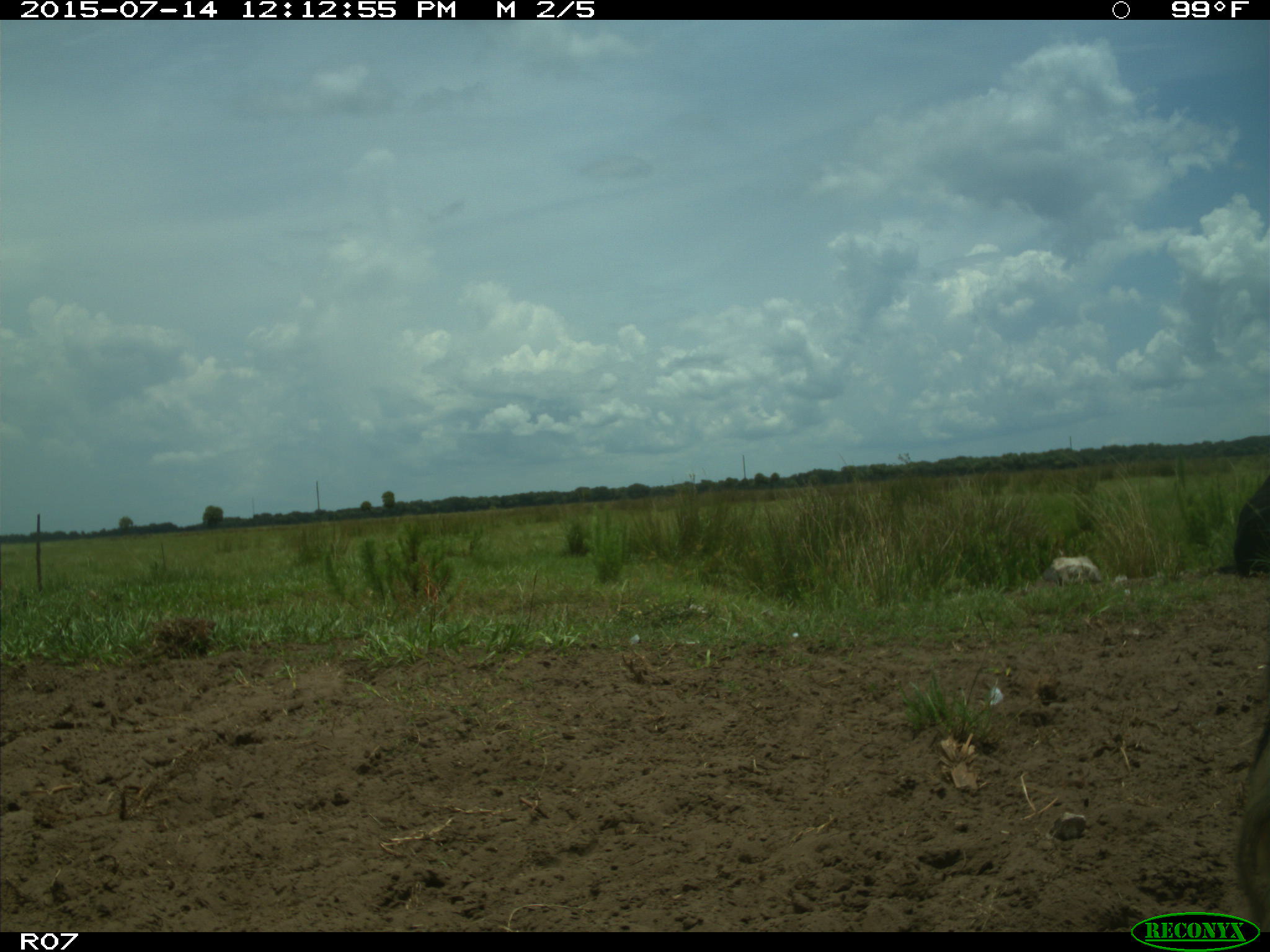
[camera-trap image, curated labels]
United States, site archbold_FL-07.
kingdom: Animalia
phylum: Chordata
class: Mammalia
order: Artiodactyla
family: Bovidae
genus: Bos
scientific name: Bos taurus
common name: domestic cow